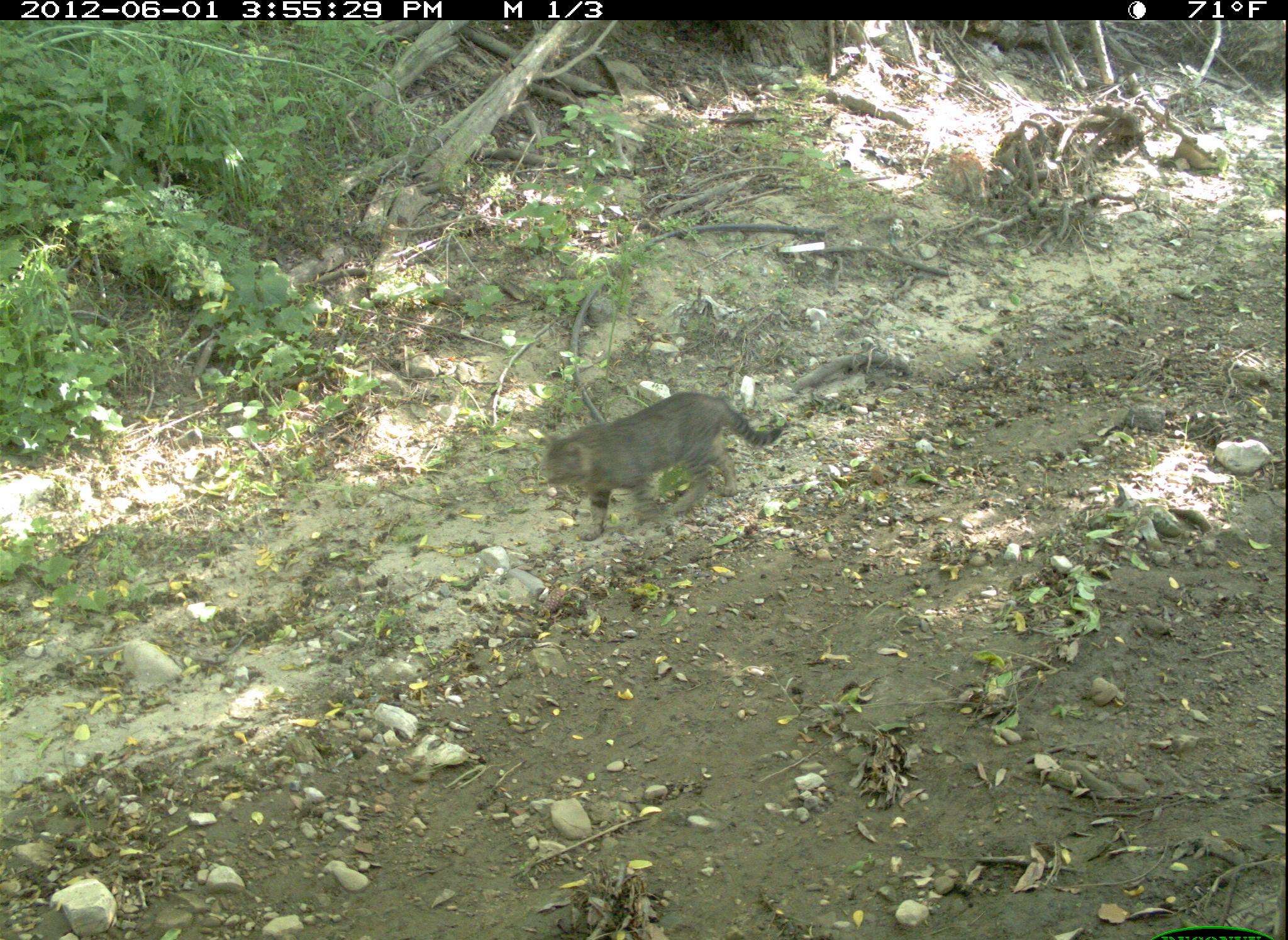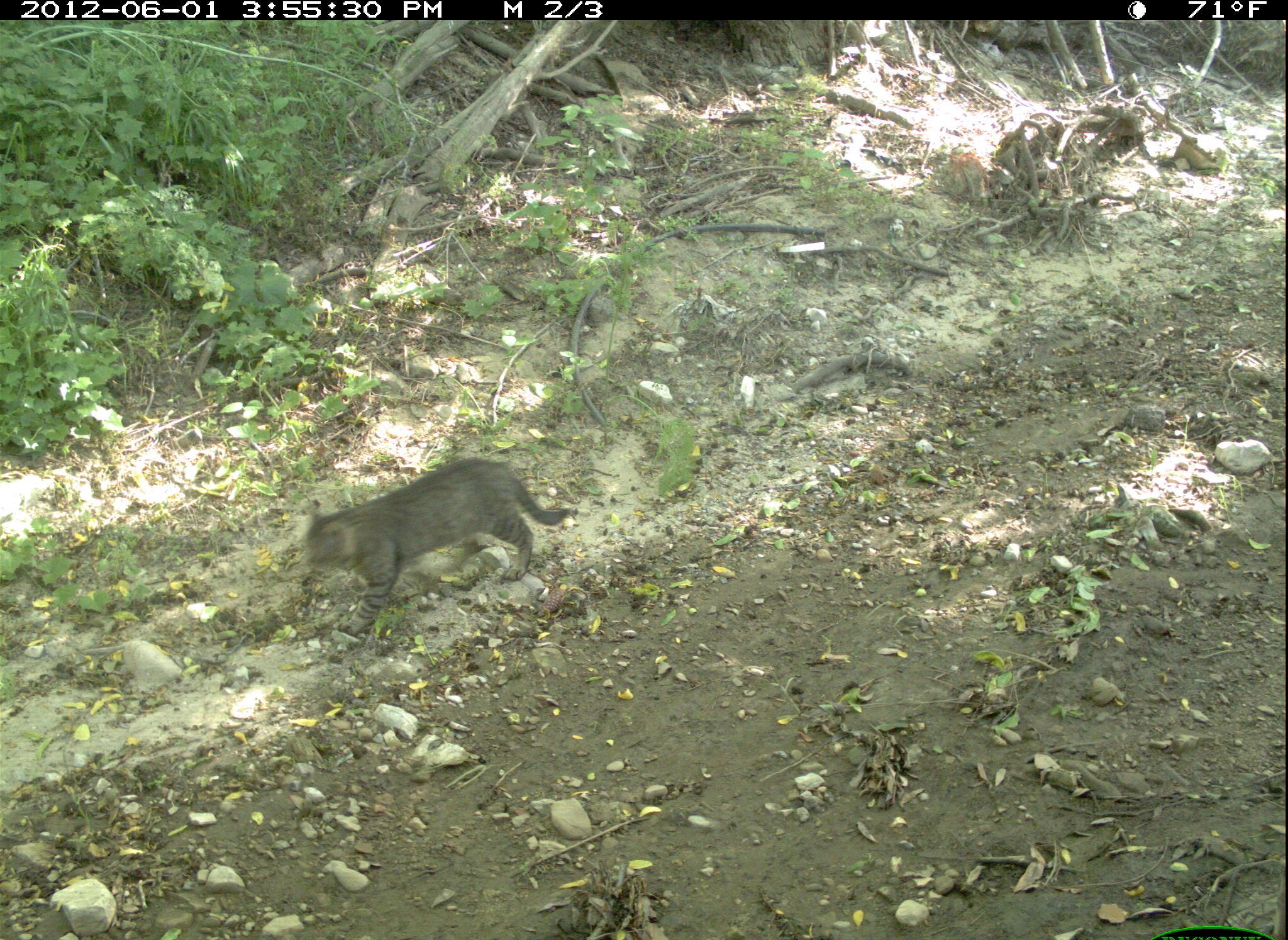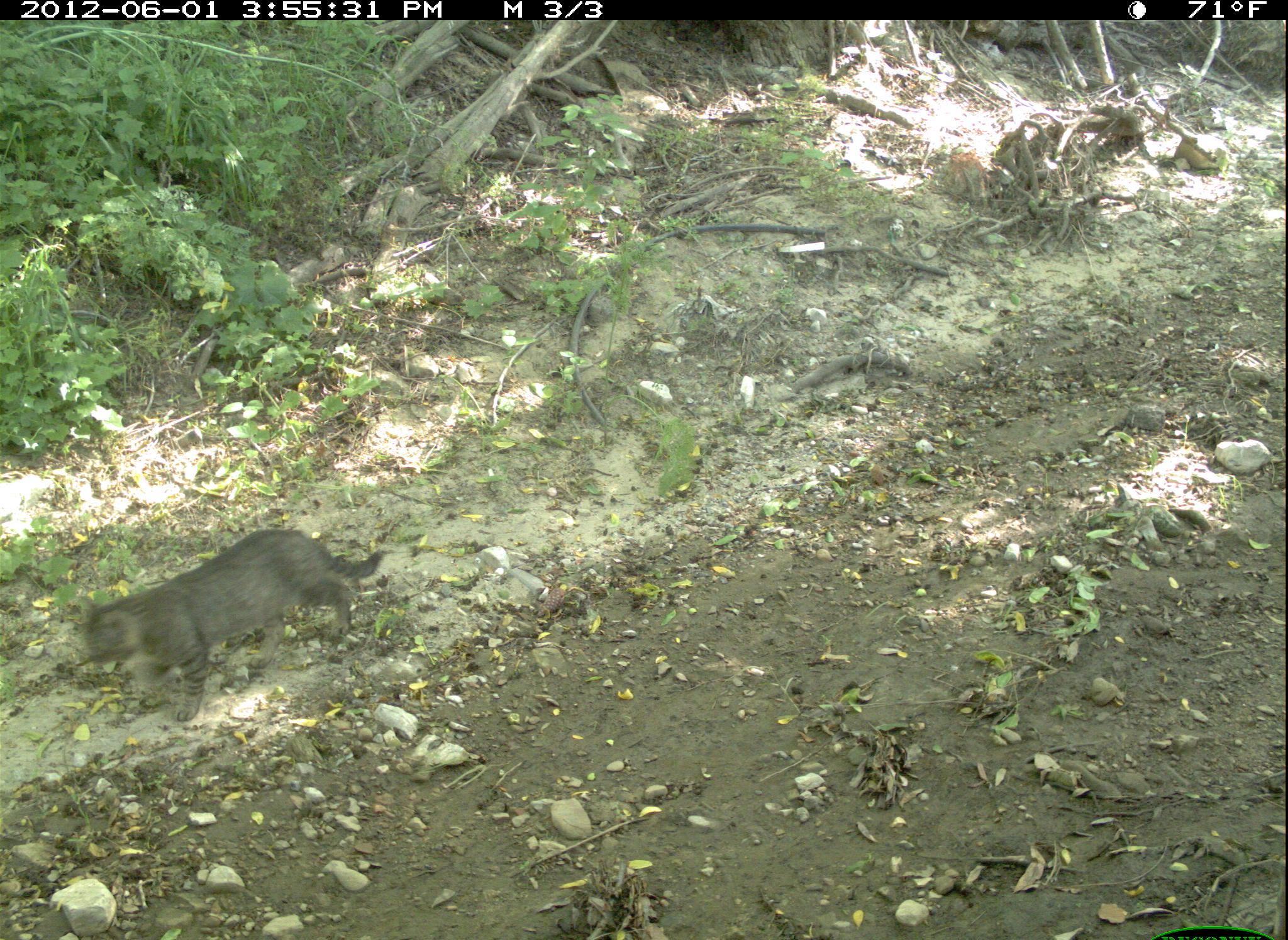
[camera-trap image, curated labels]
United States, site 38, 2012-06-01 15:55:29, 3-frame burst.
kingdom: Animalia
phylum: Chordata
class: Mammalia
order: Carnivora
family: Felidae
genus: Felis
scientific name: Felis catus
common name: cat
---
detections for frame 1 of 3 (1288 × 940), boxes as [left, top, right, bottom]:
cat: [531, 379, 805, 546]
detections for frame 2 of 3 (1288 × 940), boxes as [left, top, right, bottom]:
cat: [291, 449, 586, 651]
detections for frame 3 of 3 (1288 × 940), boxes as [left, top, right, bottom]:
cat: [74, 527, 390, 734]